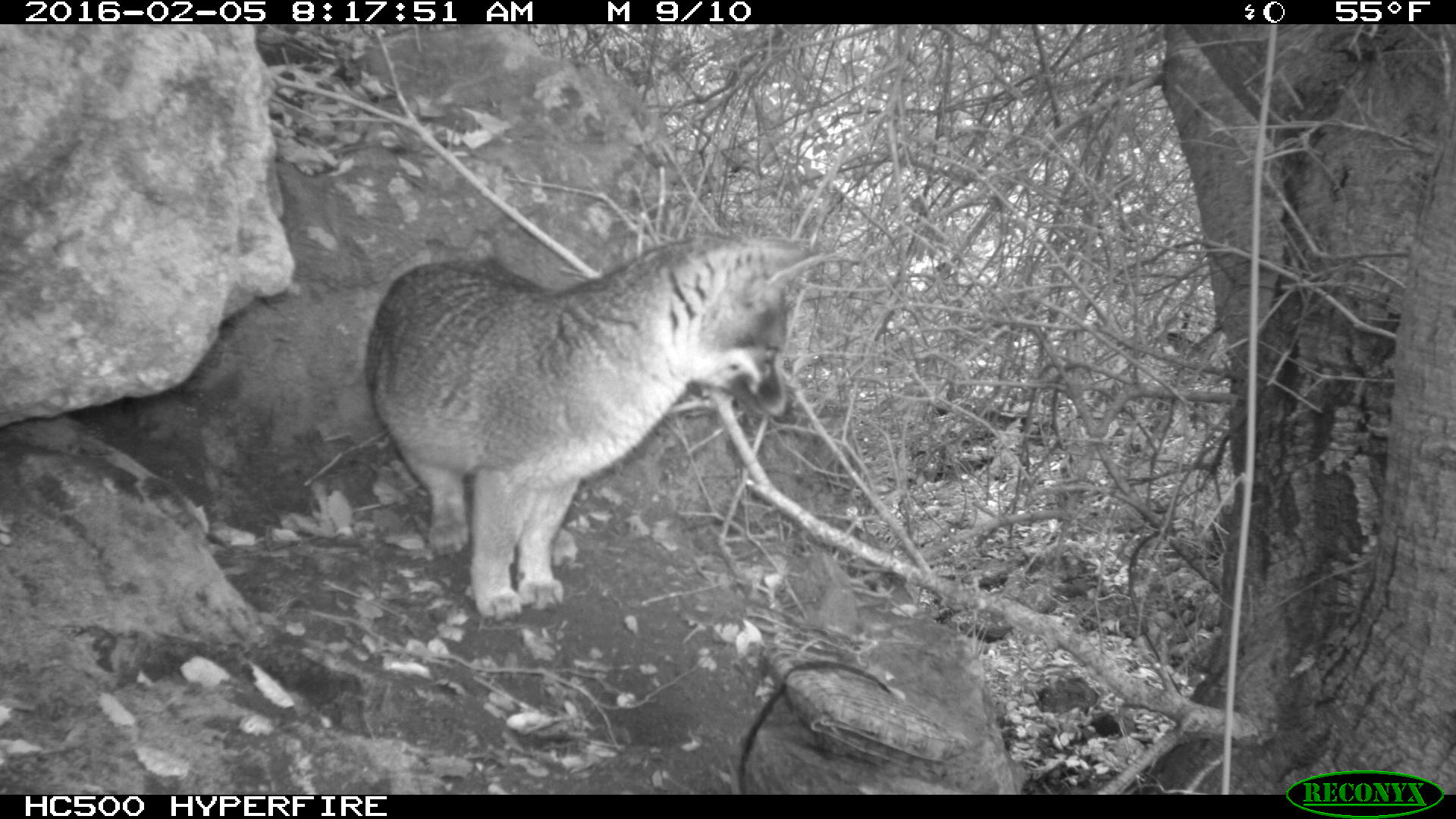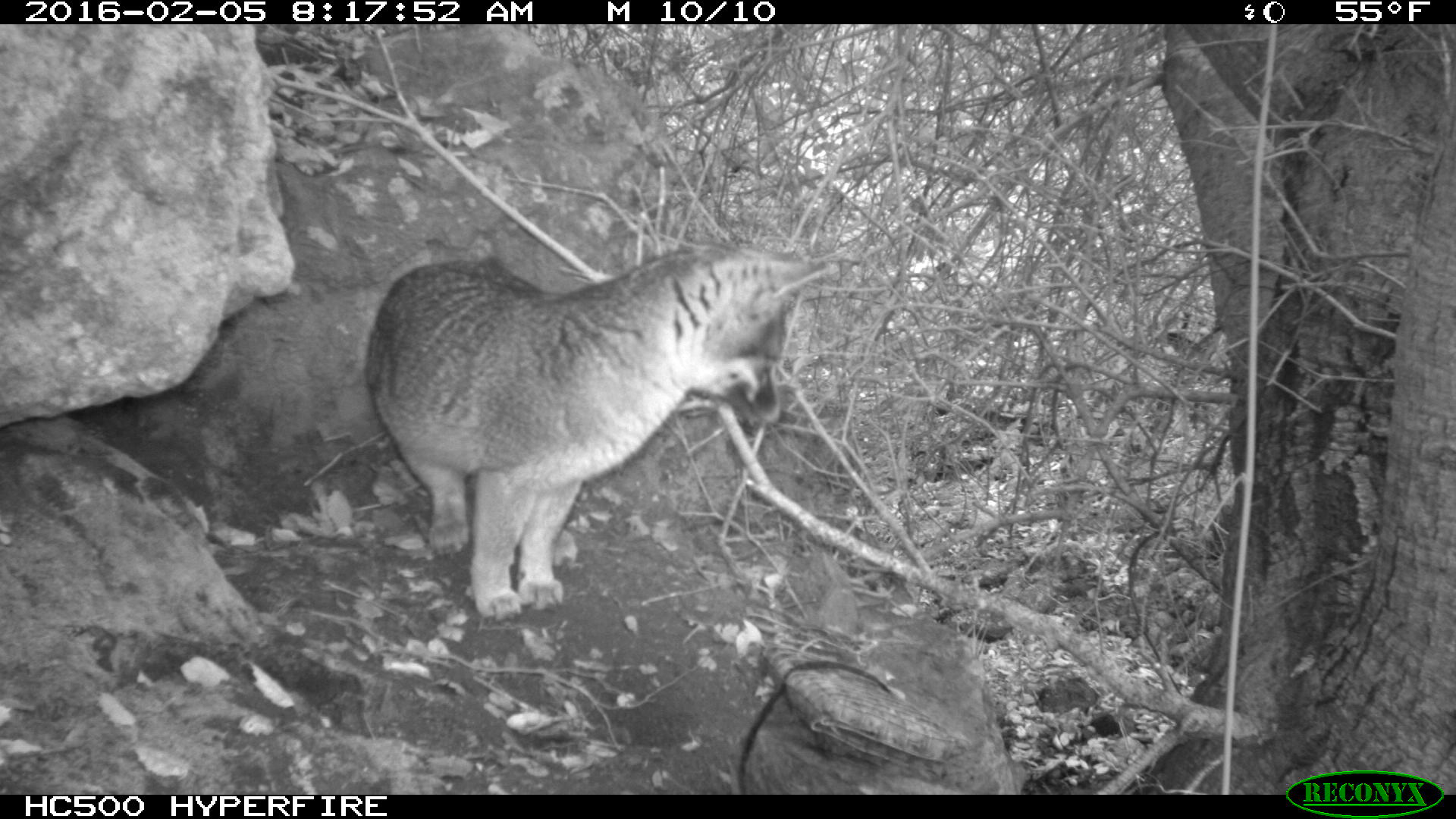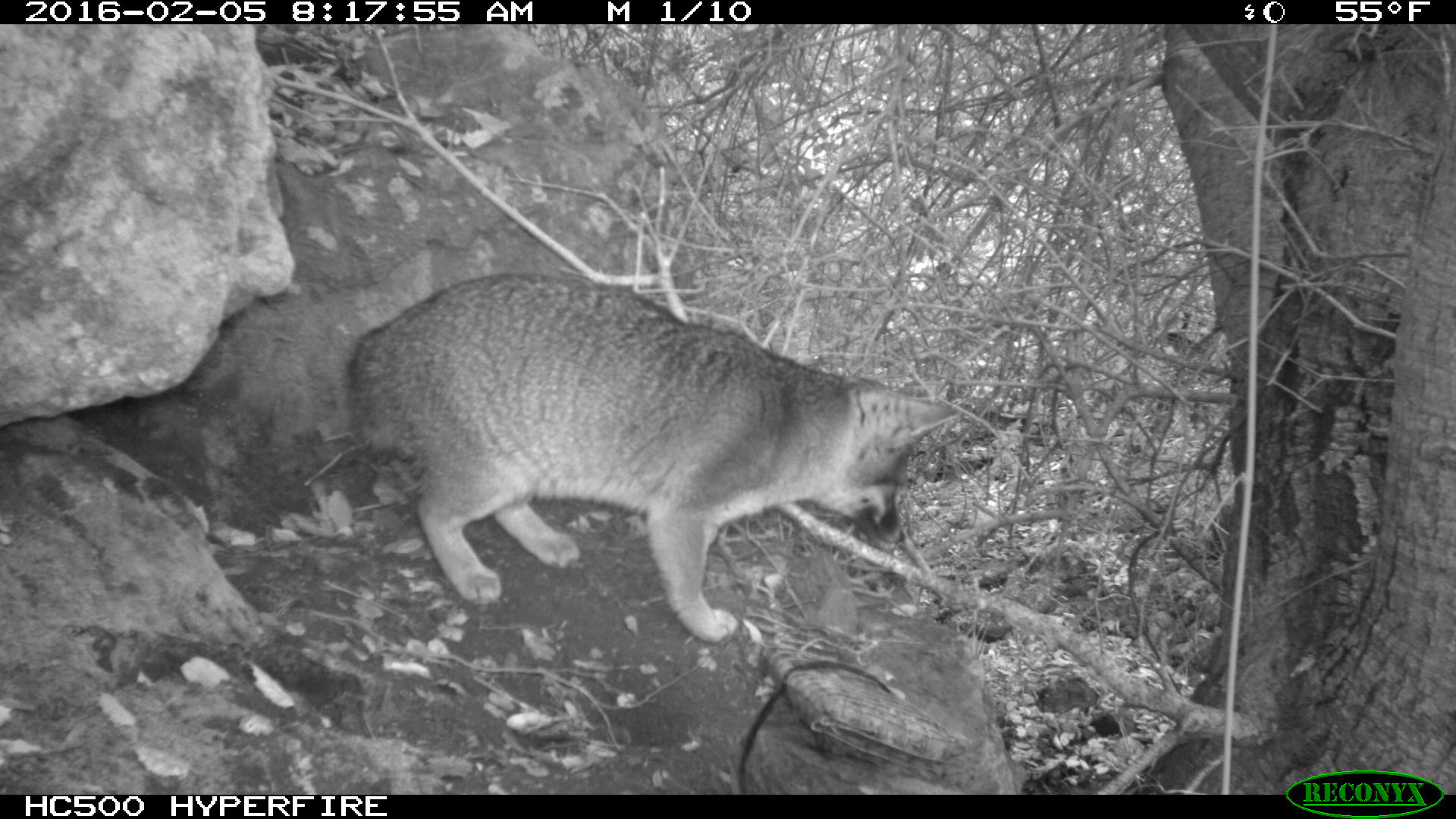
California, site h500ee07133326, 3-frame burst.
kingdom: Animalia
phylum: Chordata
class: Mammalia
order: Carnivora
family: Canidae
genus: Urocyon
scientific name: Urocyon littoralis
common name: island fox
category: fox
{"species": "fox (island fox) (Urocyon littoralis)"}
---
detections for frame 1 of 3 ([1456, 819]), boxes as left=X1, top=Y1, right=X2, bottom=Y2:
fox: left=368, top=233, right=820, bottom=619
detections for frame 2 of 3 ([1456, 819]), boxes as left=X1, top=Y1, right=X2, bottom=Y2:
fox: left=362, top=243, right=830, bottom=623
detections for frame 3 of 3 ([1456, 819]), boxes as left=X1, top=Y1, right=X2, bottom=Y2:
fox: left=339, top=274, right=959, bottom=642